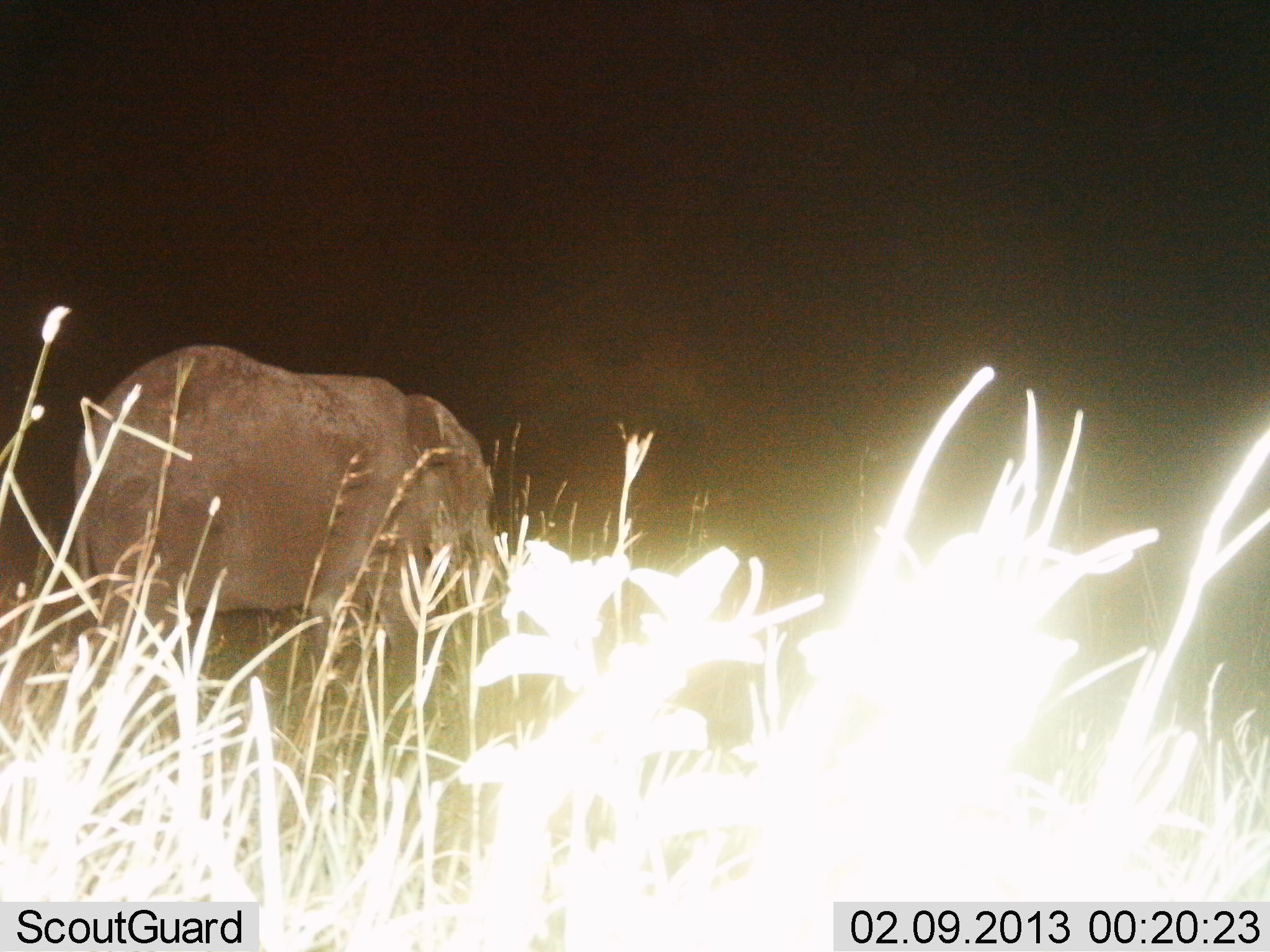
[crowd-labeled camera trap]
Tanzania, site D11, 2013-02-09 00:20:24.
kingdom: Animalia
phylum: Chordata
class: Mammalia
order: Proboscidea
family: Elephantidae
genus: Loxodonta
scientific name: Loxodonta africana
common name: african bush elephant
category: elephant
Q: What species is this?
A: Elephant (african bush elephant) (Loxodonta africana).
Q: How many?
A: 1.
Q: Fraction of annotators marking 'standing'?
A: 52%.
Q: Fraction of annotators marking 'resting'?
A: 3%.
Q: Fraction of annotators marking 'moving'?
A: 45%.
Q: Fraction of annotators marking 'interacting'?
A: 0%.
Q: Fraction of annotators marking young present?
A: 7%.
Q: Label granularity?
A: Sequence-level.